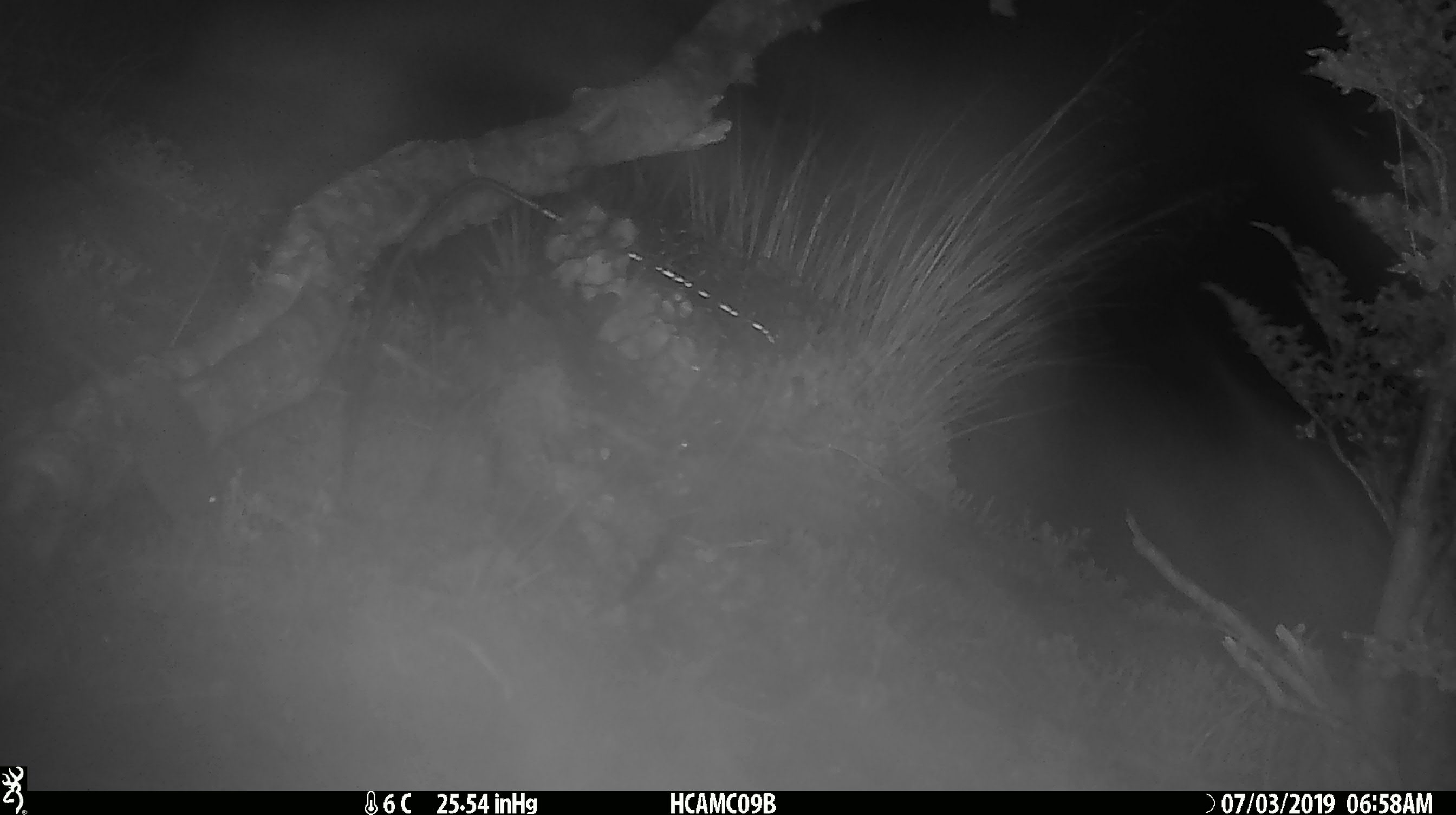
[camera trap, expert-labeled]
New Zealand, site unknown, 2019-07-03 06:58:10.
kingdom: Animalia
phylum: Chordata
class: Mammalia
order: Rodentia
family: Muridae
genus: Mus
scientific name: Mus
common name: mouse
Mouse (Mus).